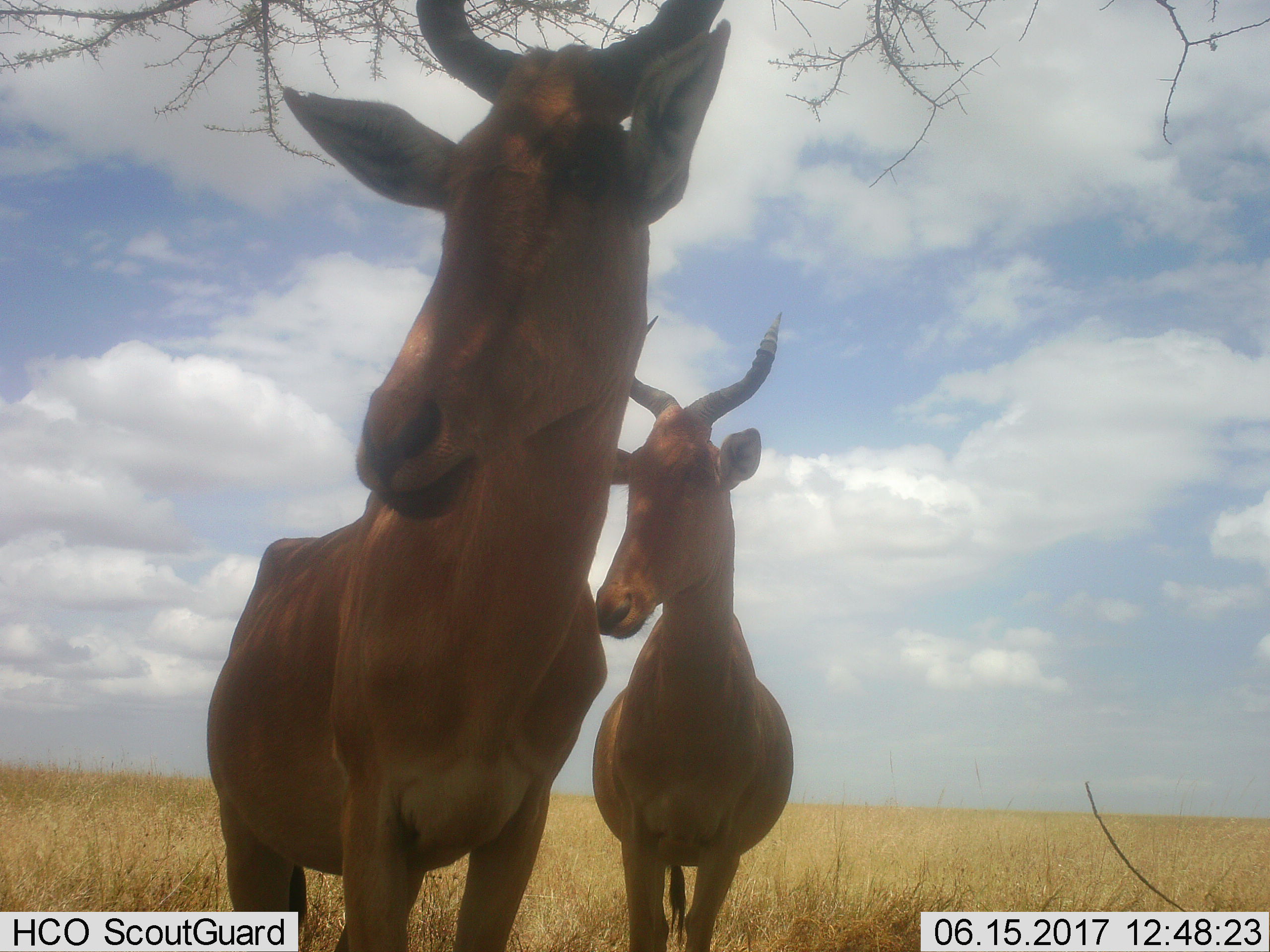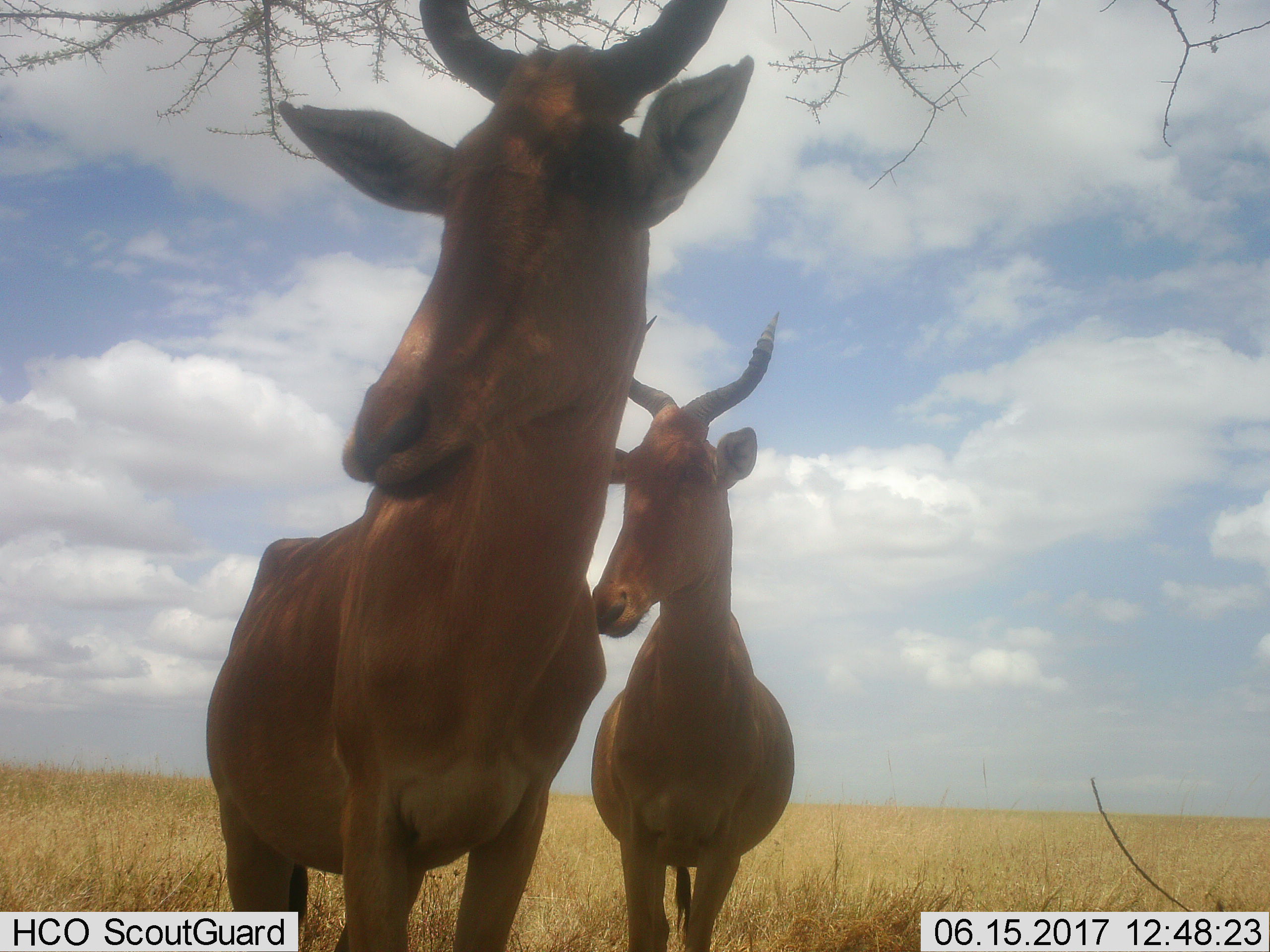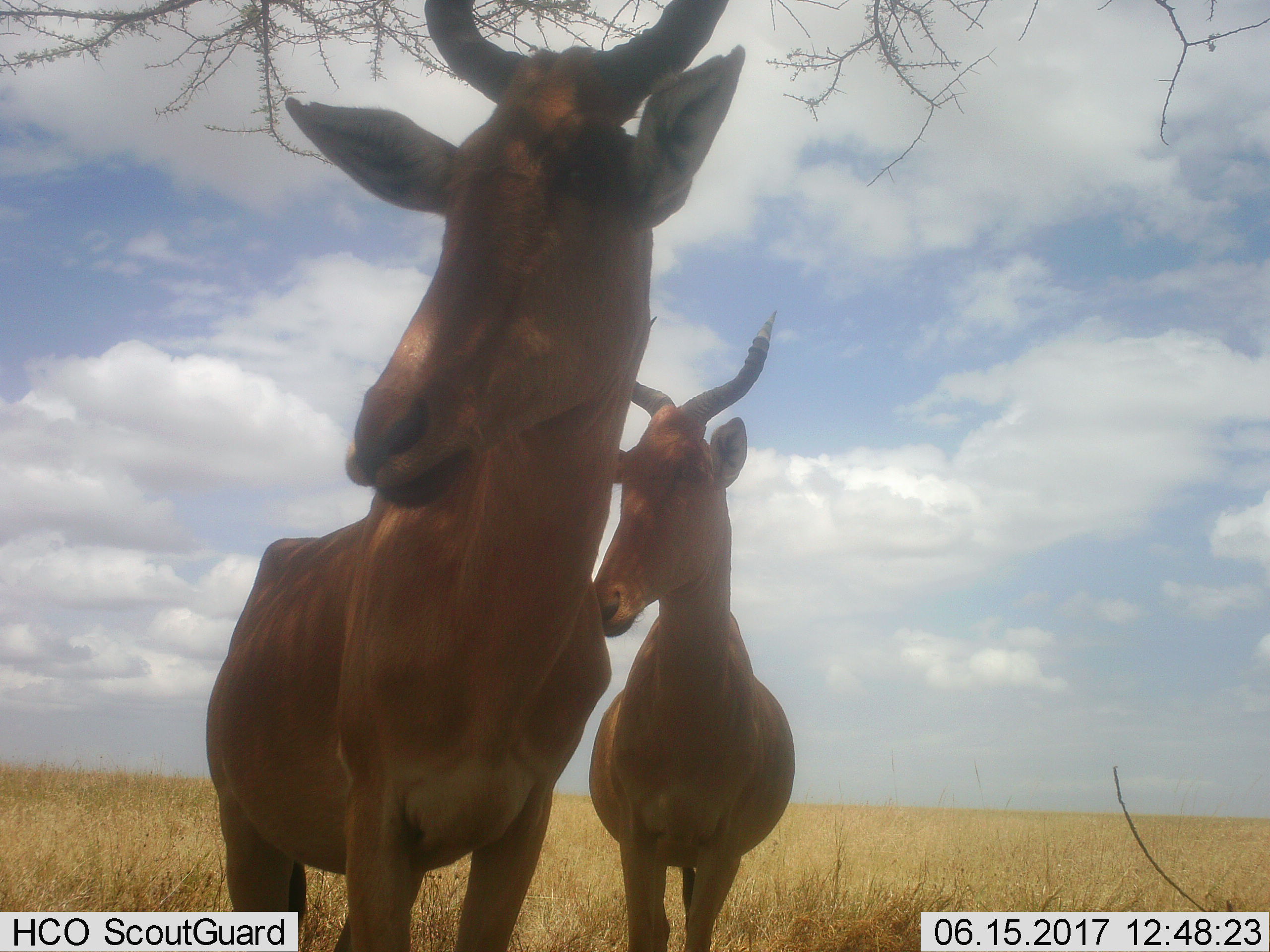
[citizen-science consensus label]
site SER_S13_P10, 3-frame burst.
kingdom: Animalia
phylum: Chordata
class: Mammalia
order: Artiodactyla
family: Bovidae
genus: Alcelaphus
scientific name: Alcelaphus buselaphus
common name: hartebeest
Hartebeest (Alcelaphus buselaphus), count 2. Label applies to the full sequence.